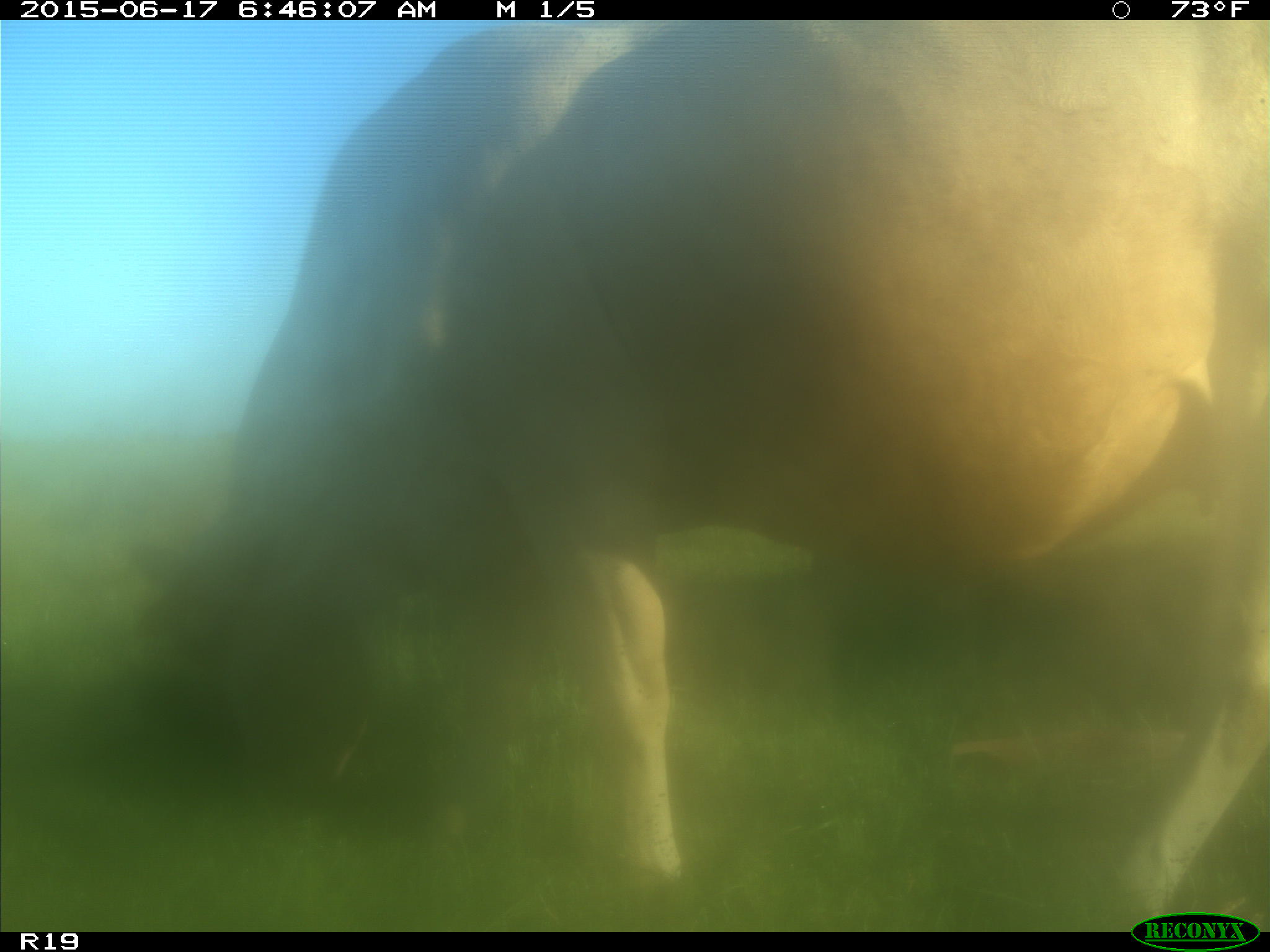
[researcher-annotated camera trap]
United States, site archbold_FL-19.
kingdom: Animalia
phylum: Chordata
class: Mammalia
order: Artiodactyla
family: Bovidae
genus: Bos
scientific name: Bos taurus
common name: domestic cow